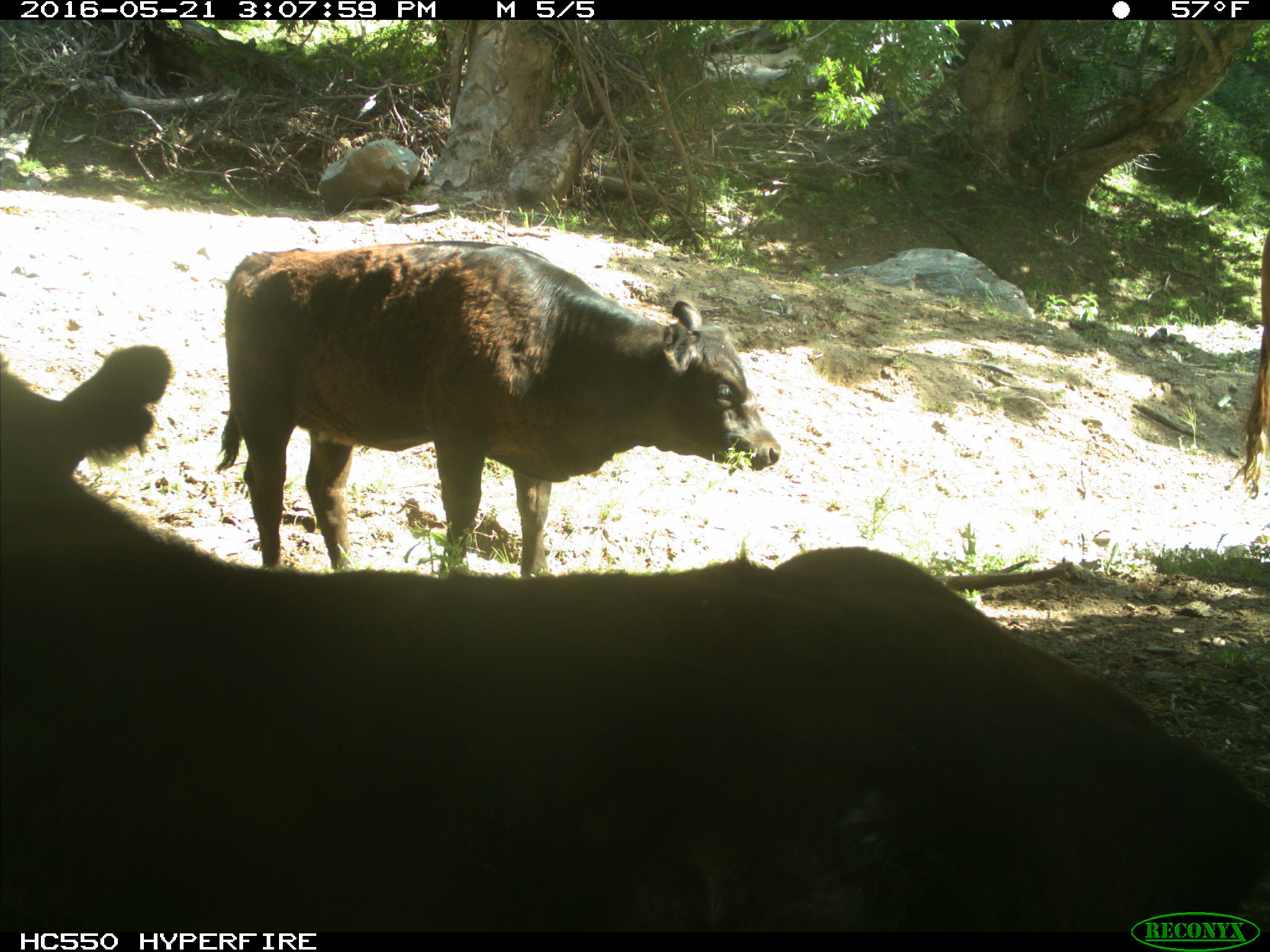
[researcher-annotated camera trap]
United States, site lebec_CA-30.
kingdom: Animalia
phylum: Chordata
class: Mammalia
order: Artiodactyla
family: Bovidae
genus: Bos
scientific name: Bos taurus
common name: domestic cow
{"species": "Bos taurus (domestic cow)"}